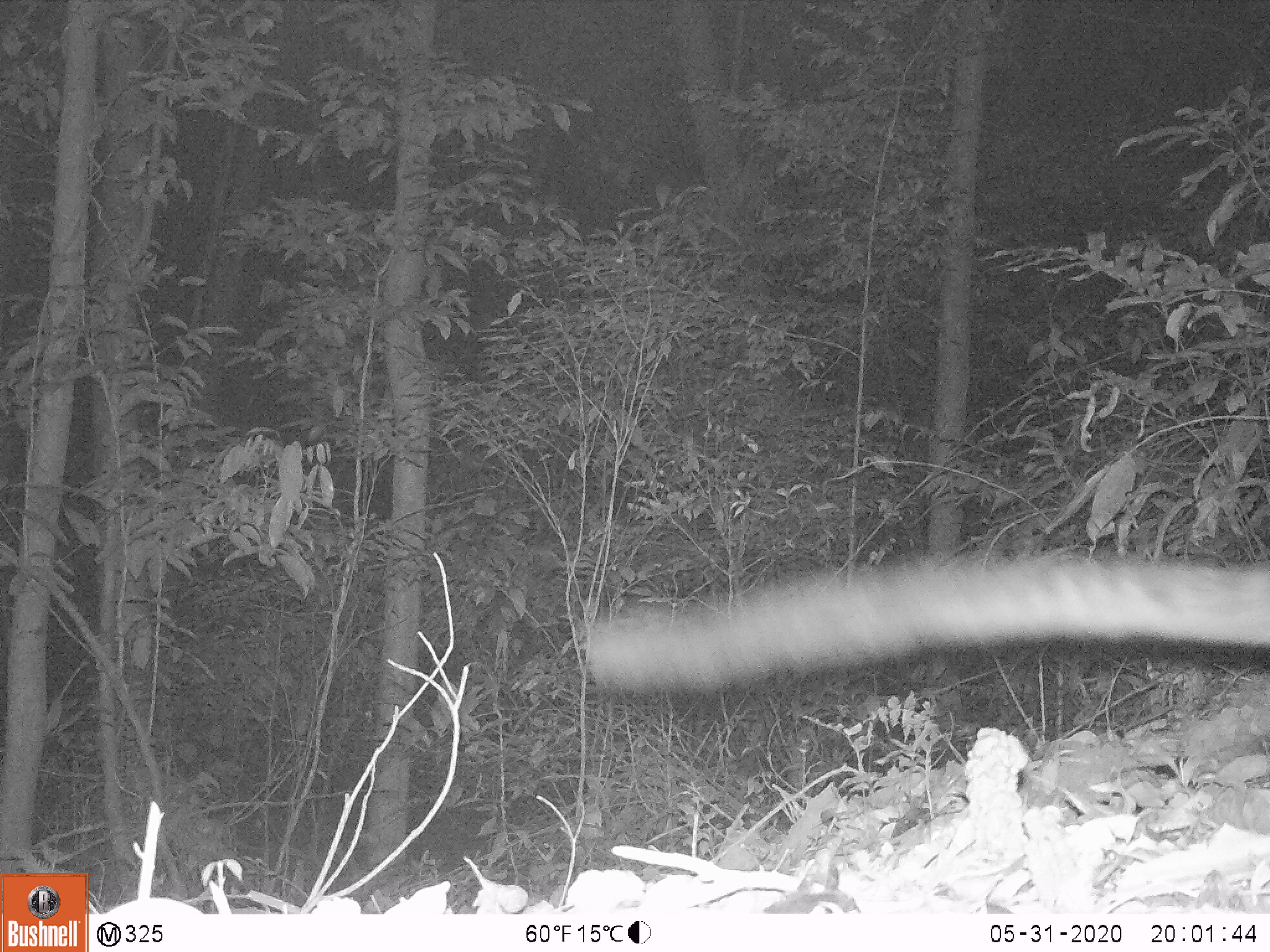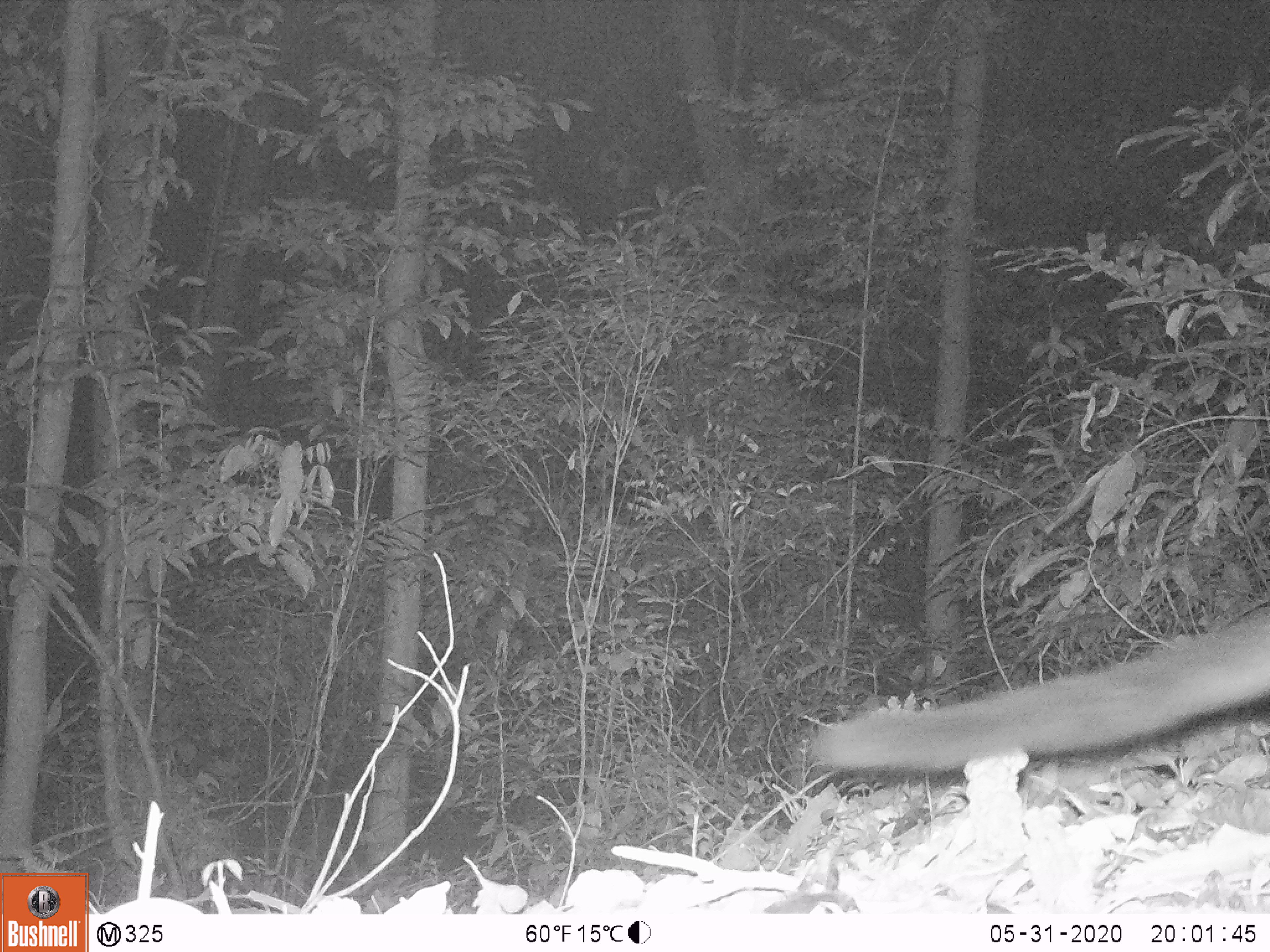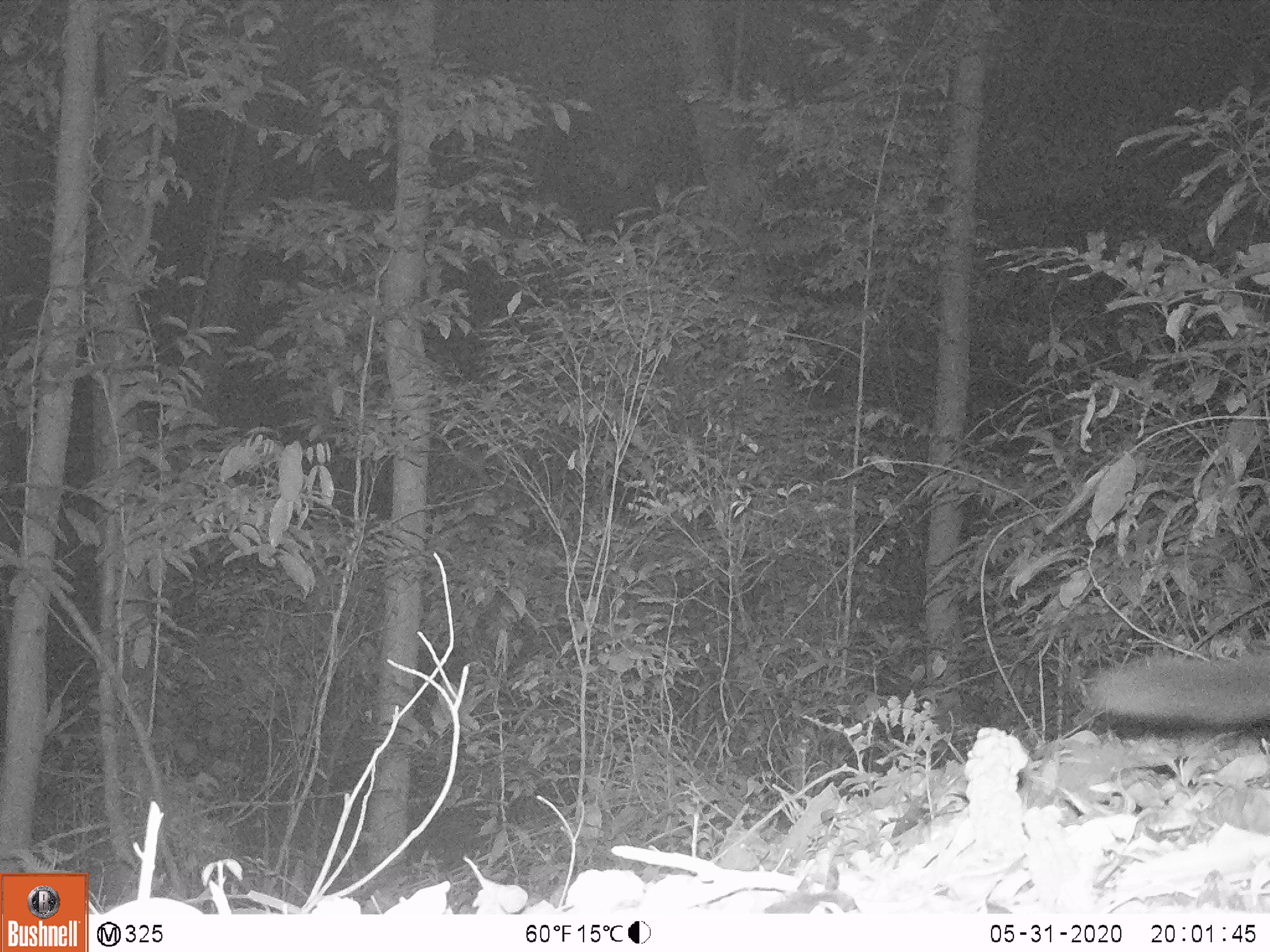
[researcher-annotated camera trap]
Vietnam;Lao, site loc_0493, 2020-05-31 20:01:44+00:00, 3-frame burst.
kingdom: Animalia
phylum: Chordata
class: Mammalia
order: Carnivora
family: Viverridae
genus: Paradoxurus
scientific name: Paradoxurus hermaphroditus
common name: common palm civet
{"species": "common palm civet (Paradoxurus hermaphroditus)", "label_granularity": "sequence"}